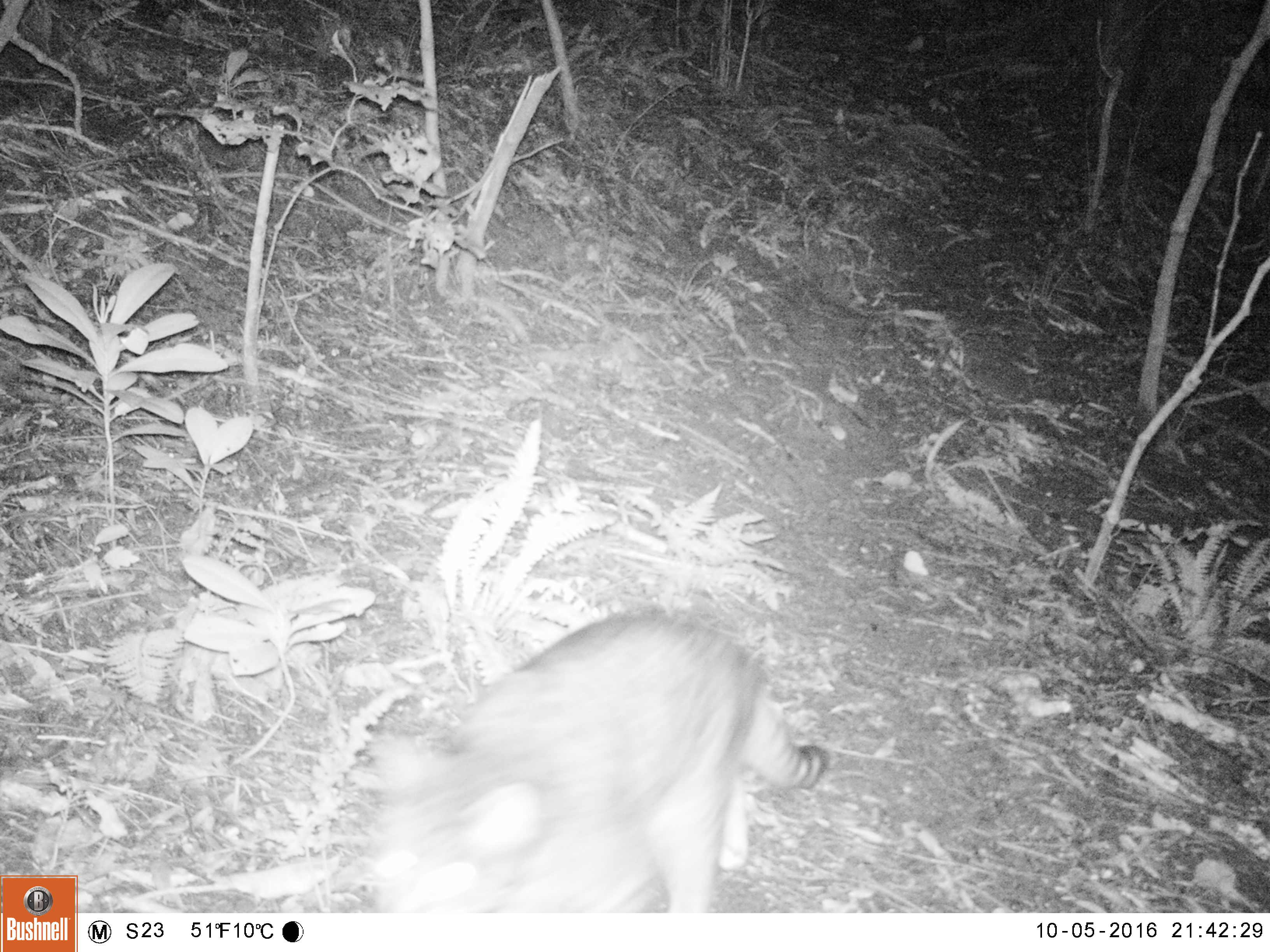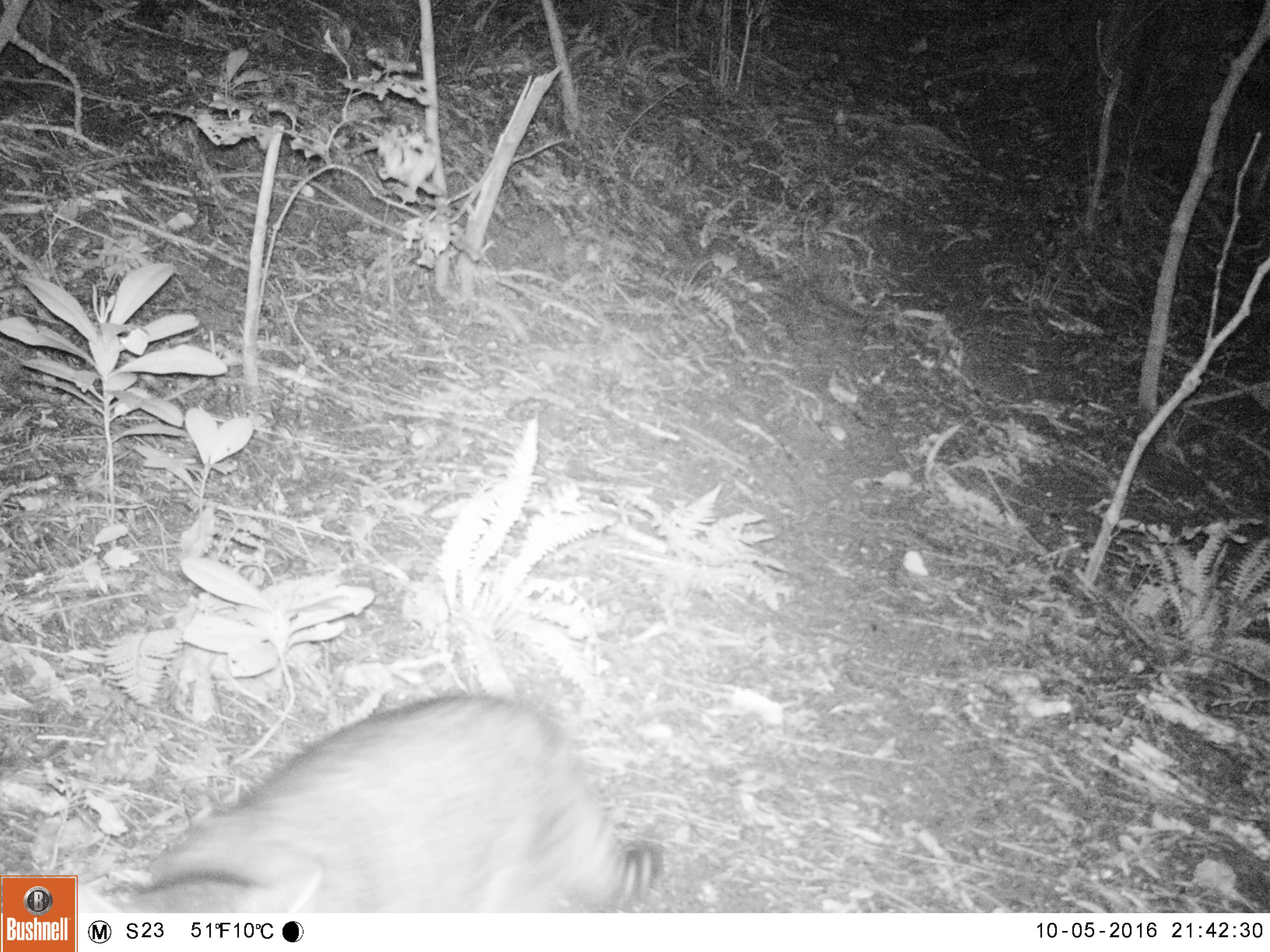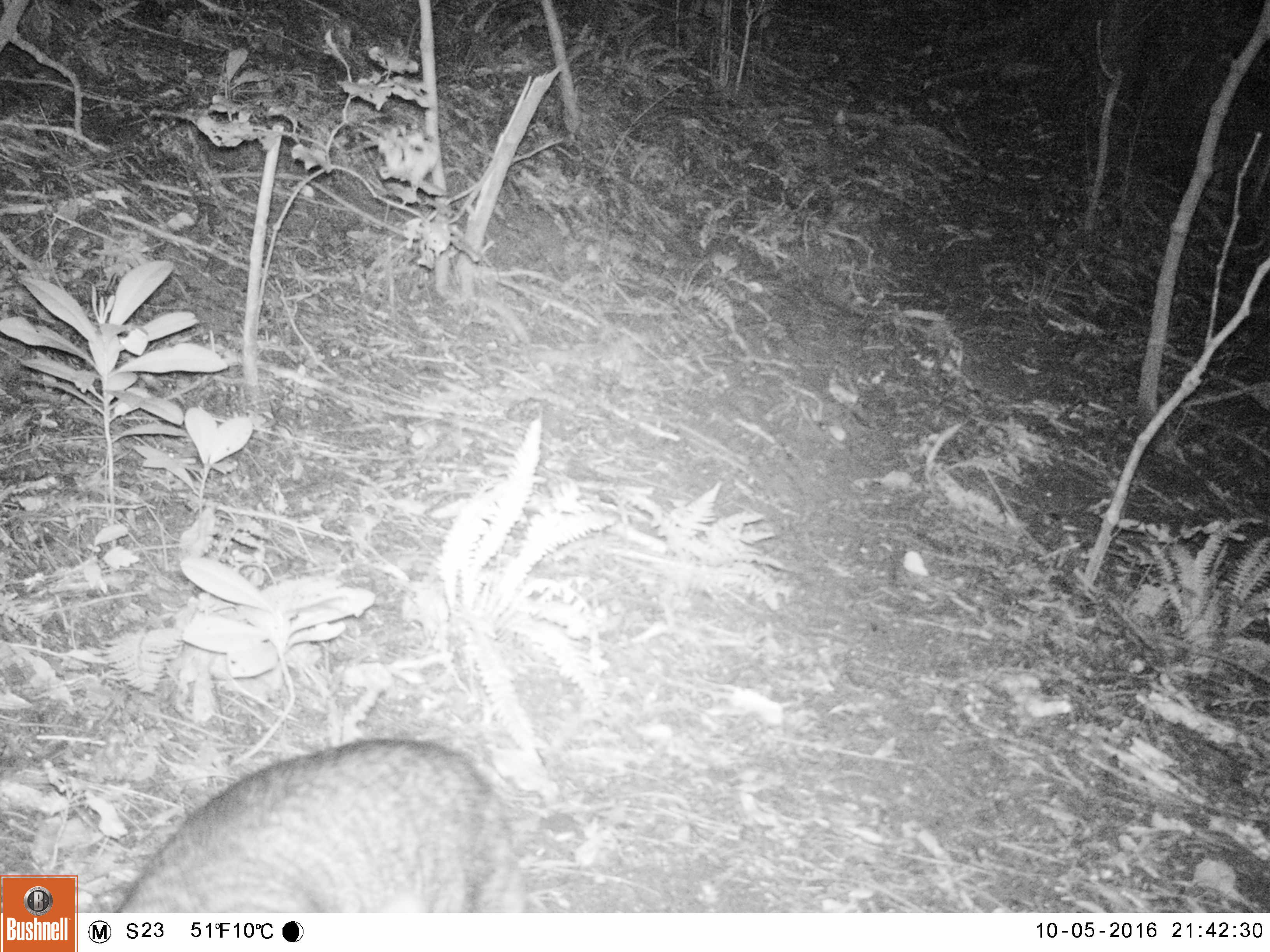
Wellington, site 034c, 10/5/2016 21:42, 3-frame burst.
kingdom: Animalia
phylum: Chordata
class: Mammalia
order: Carnivora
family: Felidae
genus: Felis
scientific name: Felis catus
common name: cat